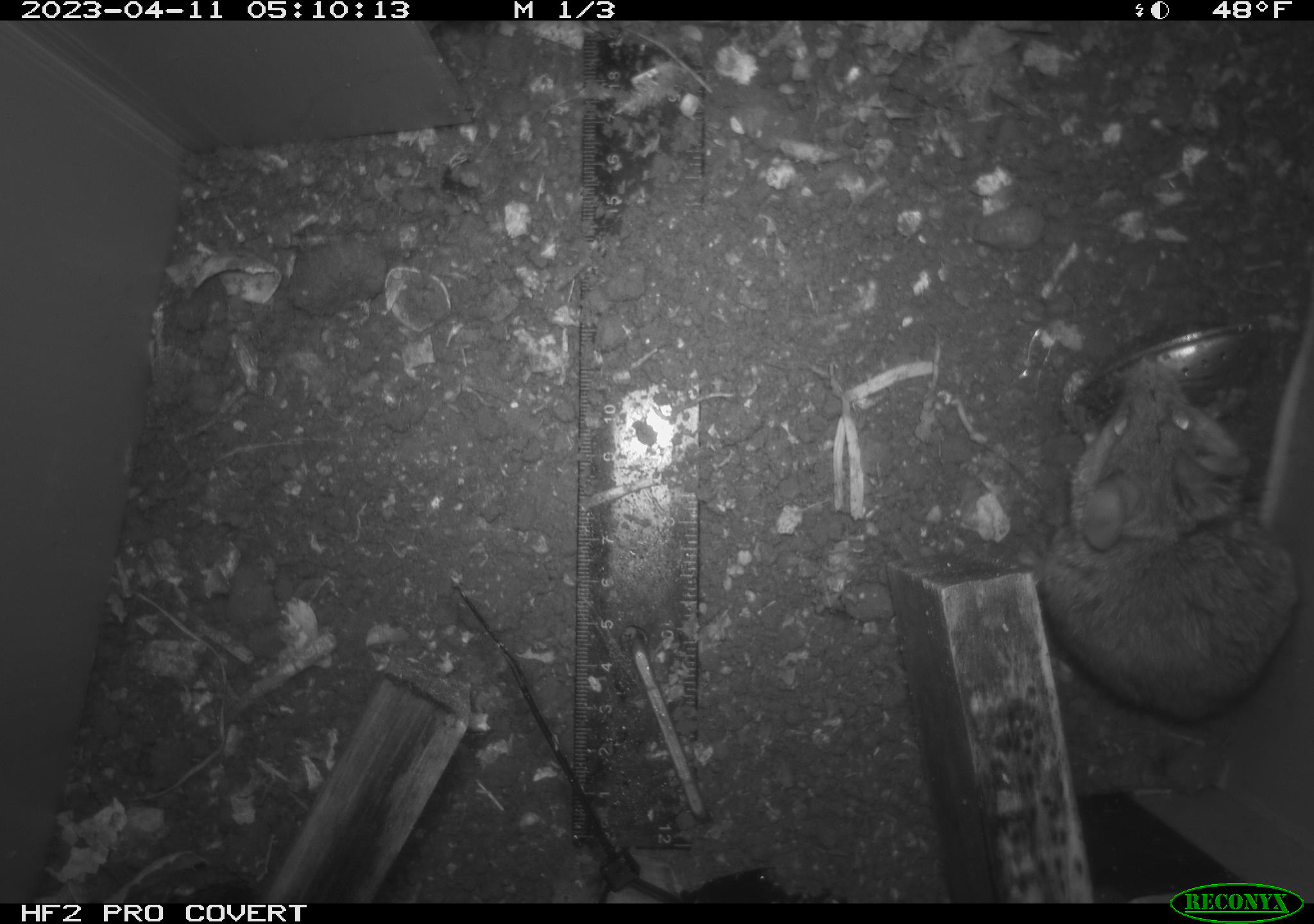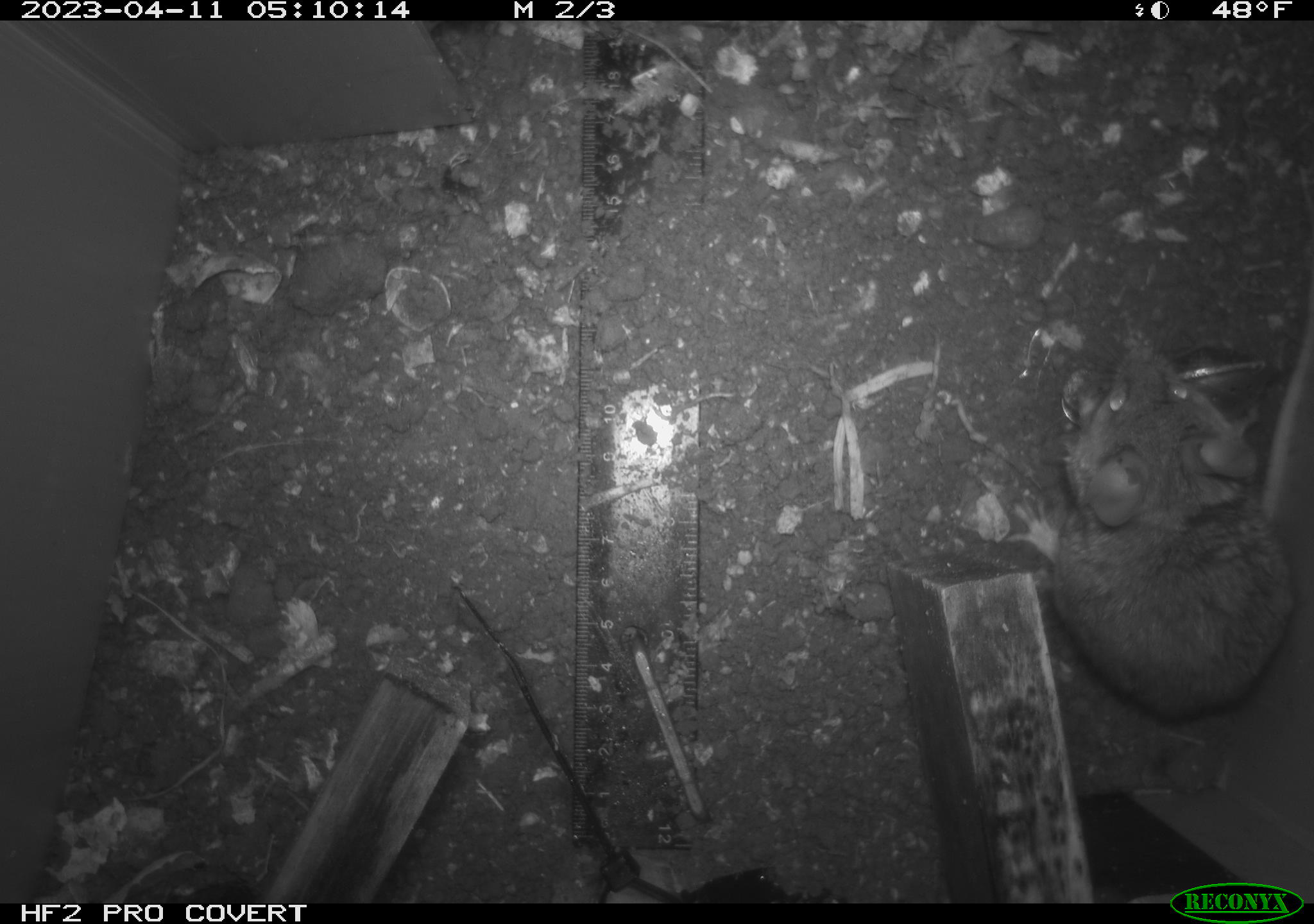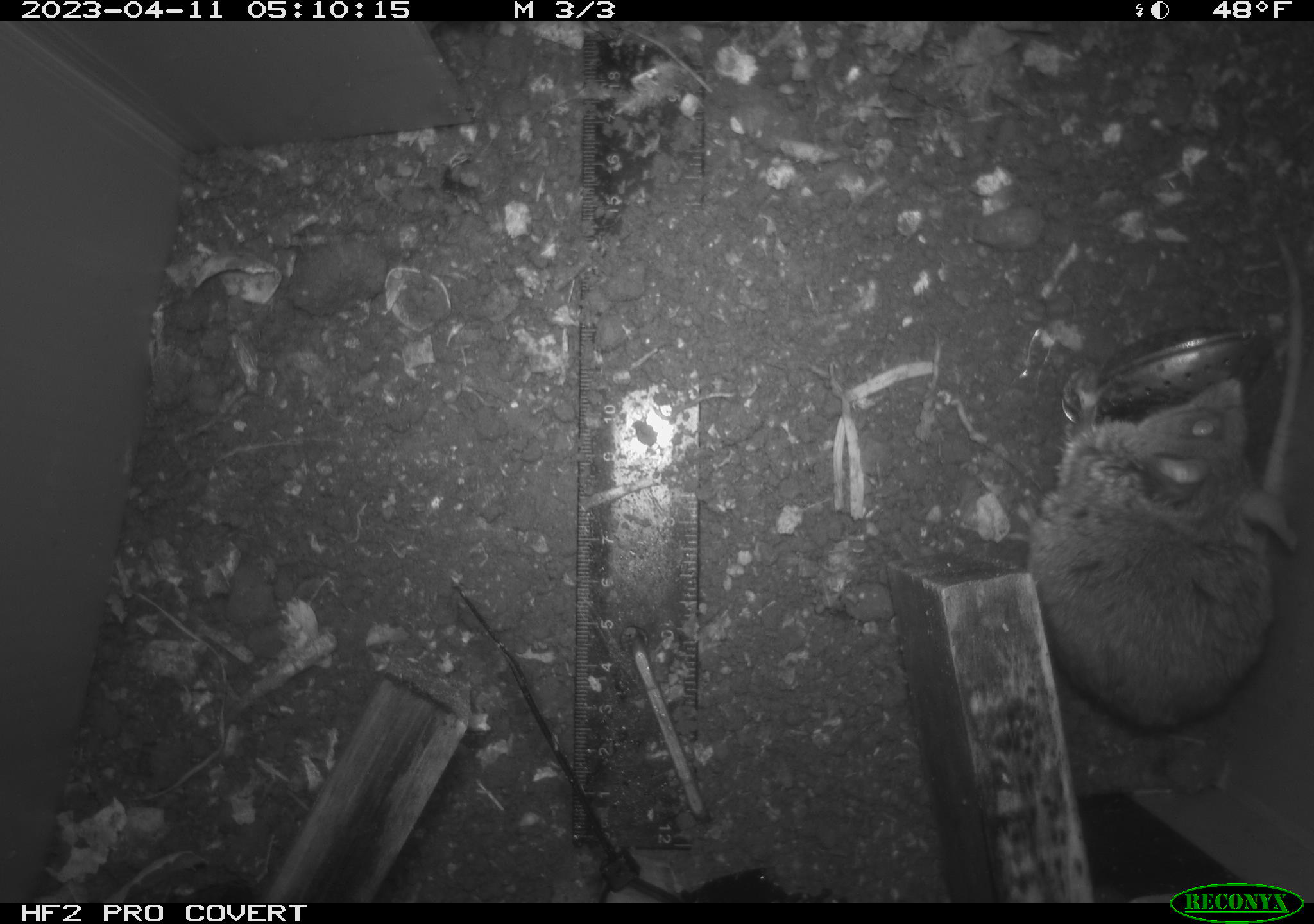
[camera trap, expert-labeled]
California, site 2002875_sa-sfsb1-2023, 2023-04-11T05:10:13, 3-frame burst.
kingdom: Animalia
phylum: Chordata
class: Mammalia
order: Rodentia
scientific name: Rodentia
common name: mouse species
Mouse species (Rodentia).